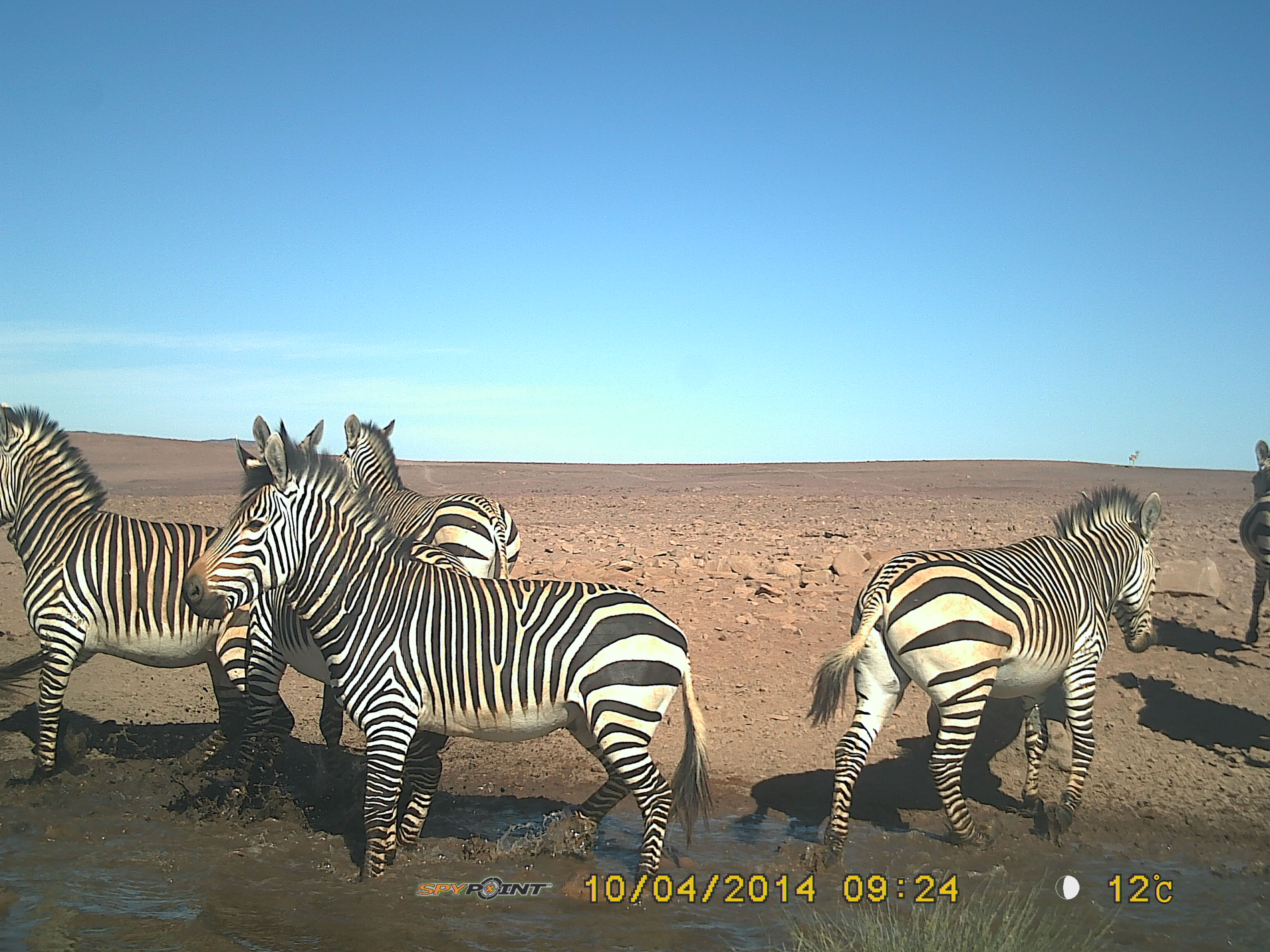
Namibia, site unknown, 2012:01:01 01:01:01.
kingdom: Animalia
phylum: Chordata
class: Mammalia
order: Perissodactyla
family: Equidae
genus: Equus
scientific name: Equus zebra hartmannae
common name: hartmann's mountain zebra